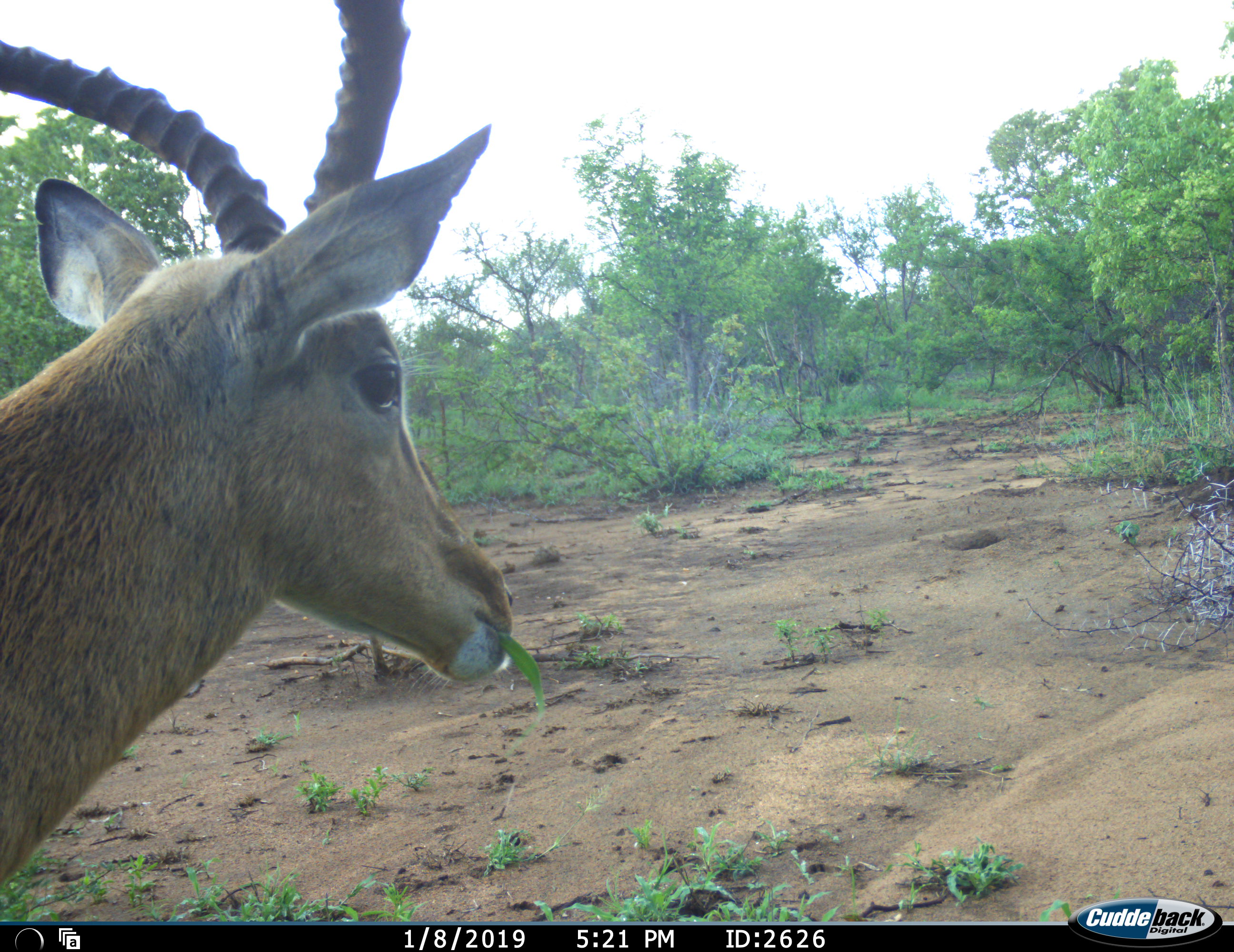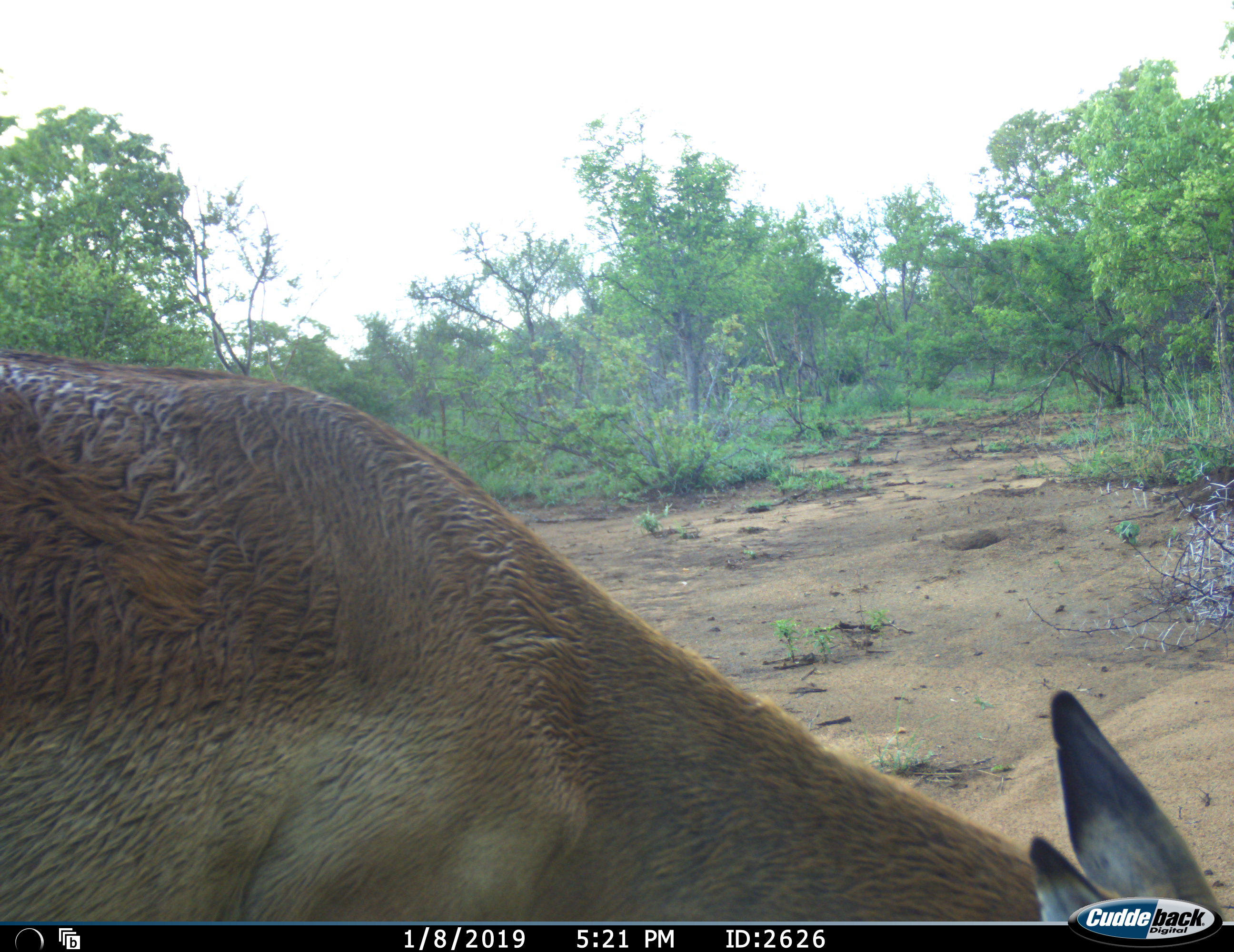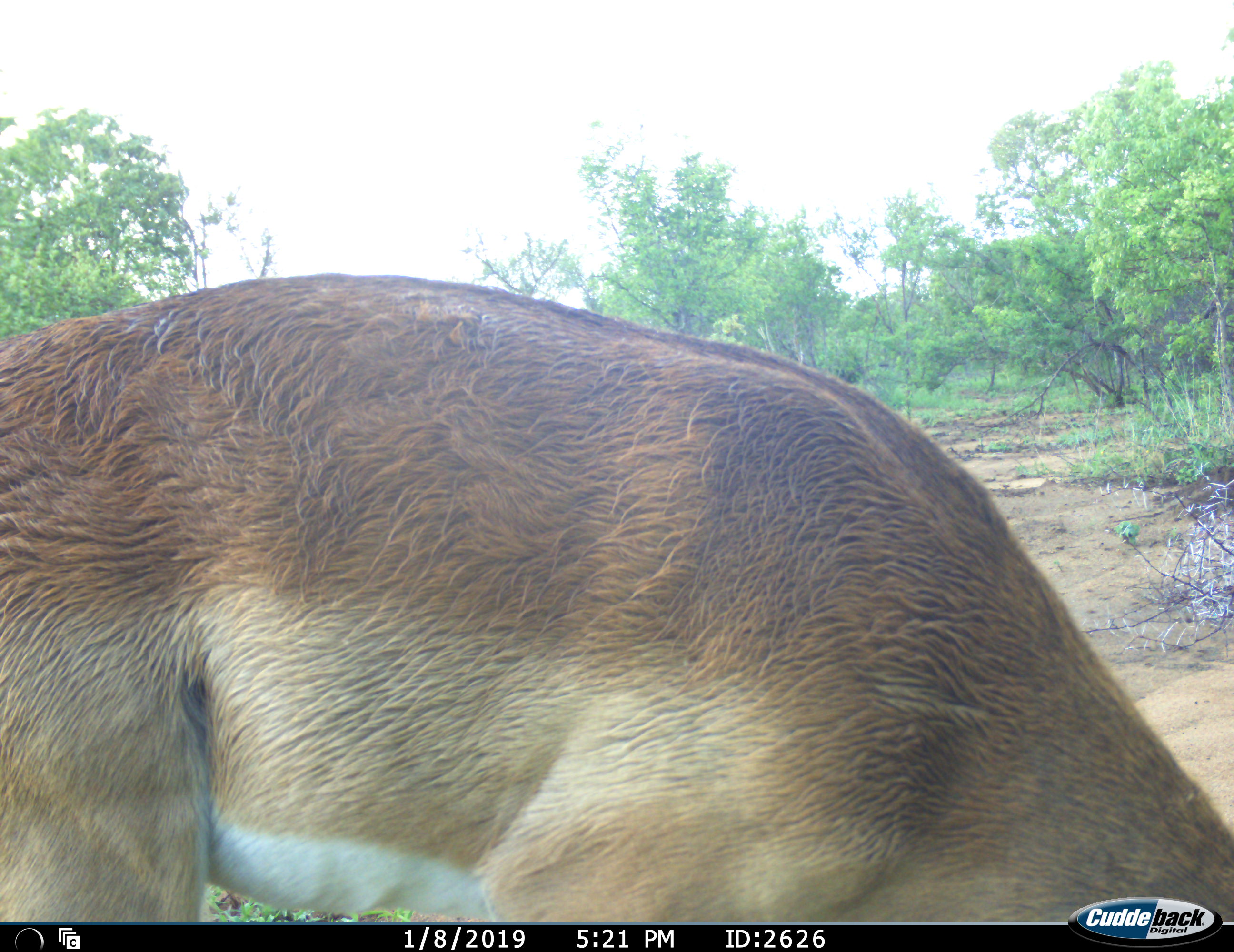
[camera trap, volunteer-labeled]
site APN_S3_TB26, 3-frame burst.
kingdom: Animalia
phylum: Chordata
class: Mammalia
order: Artiodactyla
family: Bovidae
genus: Aepyceros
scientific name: Aepyceros melampus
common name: impala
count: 1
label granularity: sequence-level